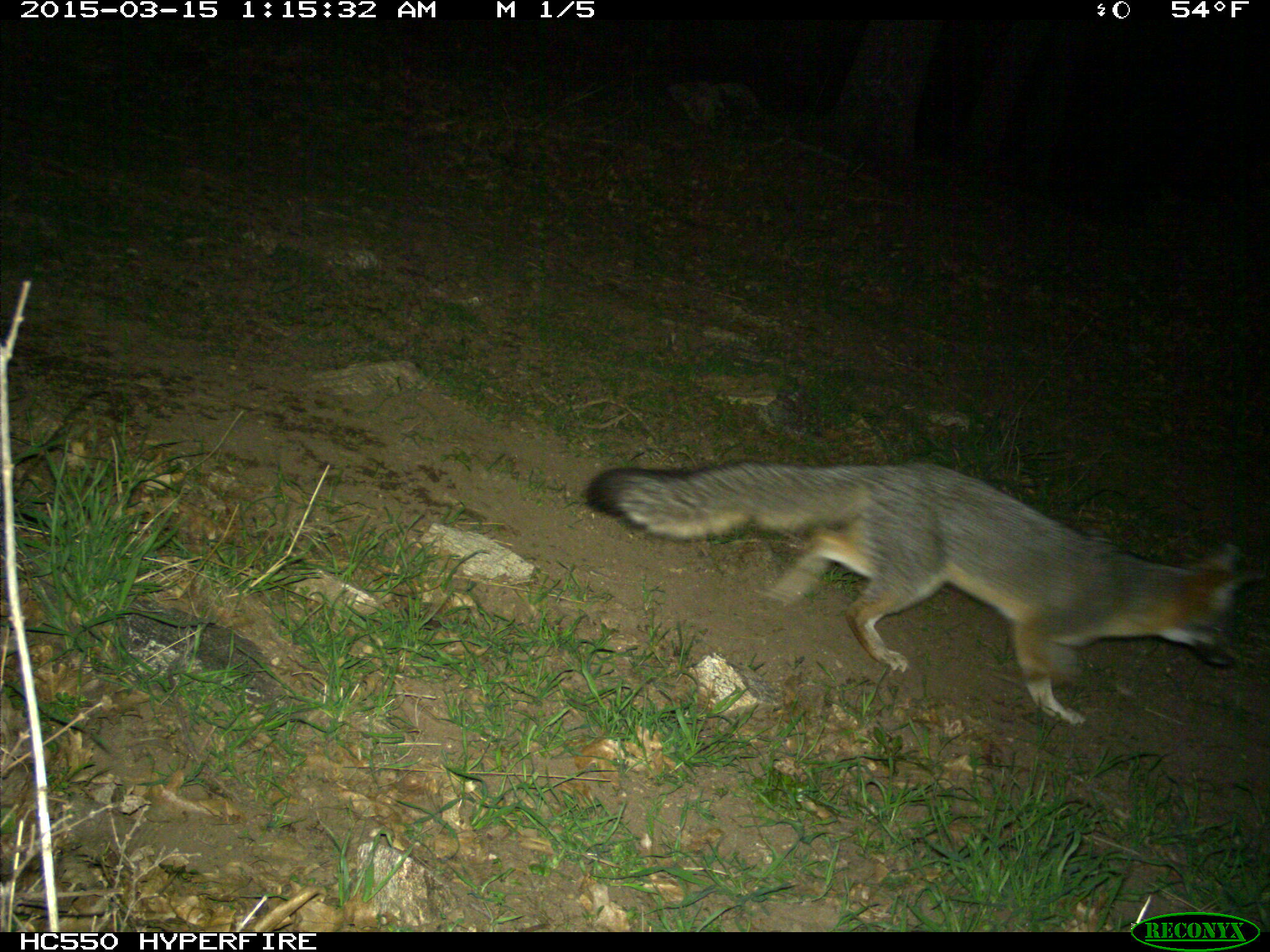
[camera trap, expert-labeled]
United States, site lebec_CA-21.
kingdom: Animalia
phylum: Chordata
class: Mammalia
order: Carnivora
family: Canidae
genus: Urocyon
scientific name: Urocyon cinereoargenteus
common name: gray fox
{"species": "Urocyon cinereoargenteus (gray fox)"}